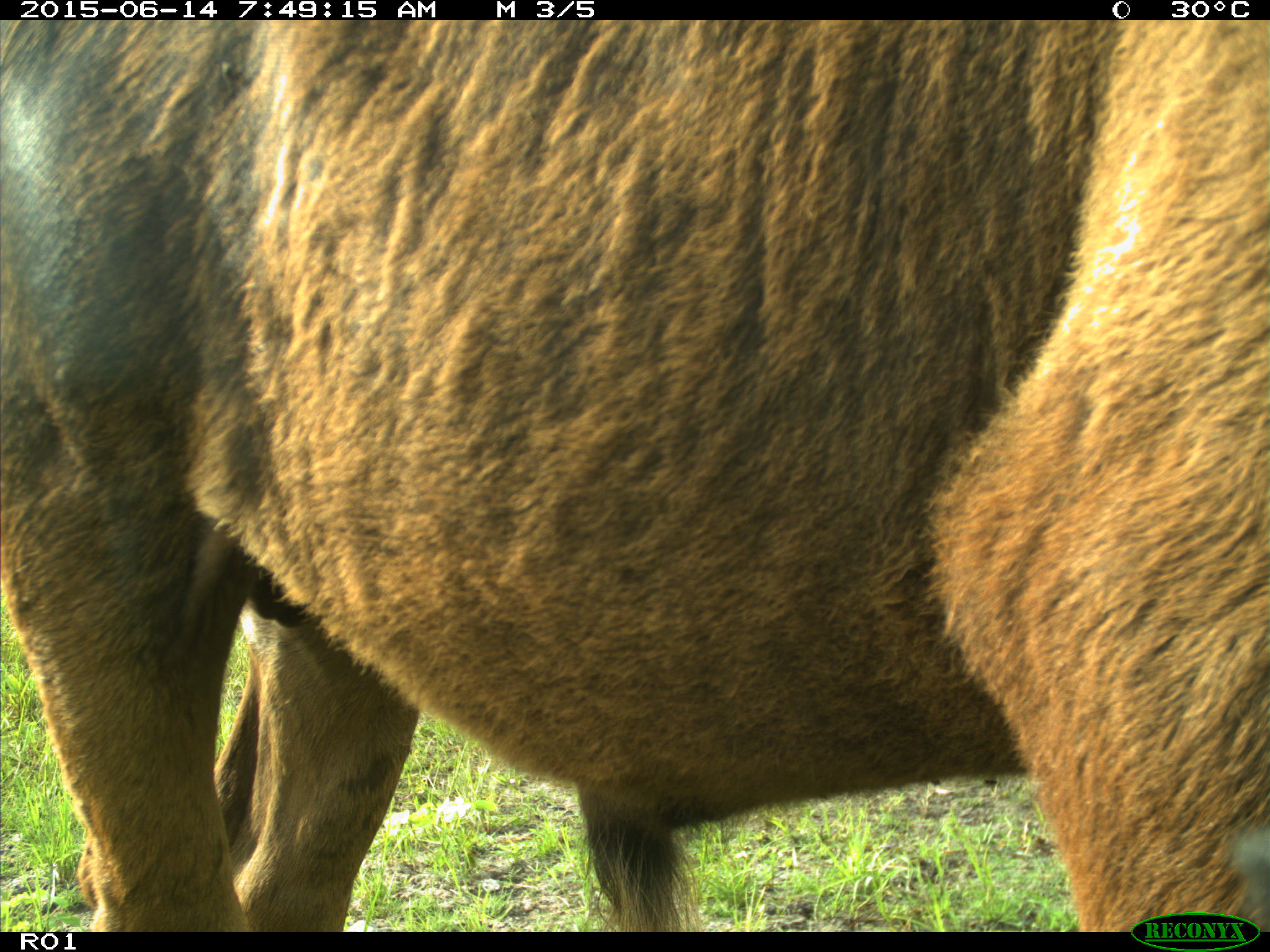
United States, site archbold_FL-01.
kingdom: Animalia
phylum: Chordata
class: Mammalia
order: Artiodactyla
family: Bovidae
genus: Bos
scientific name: Bos taurus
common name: domestic cow